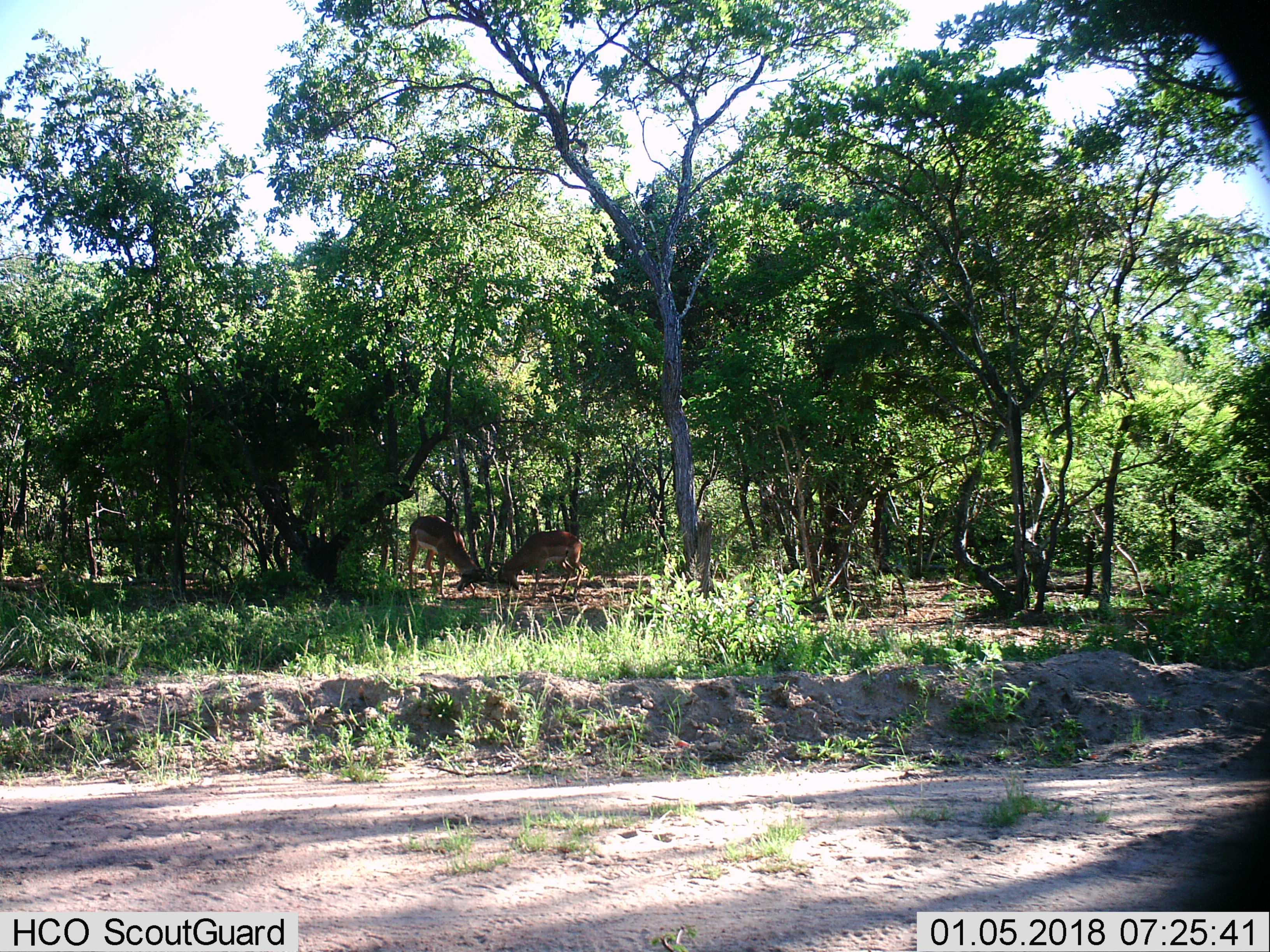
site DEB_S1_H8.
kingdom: Animalia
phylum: Chordata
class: Mammalia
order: Artiodactyla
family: Bovidae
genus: Aepyceros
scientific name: Aepyceros melampus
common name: impala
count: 2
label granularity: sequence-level